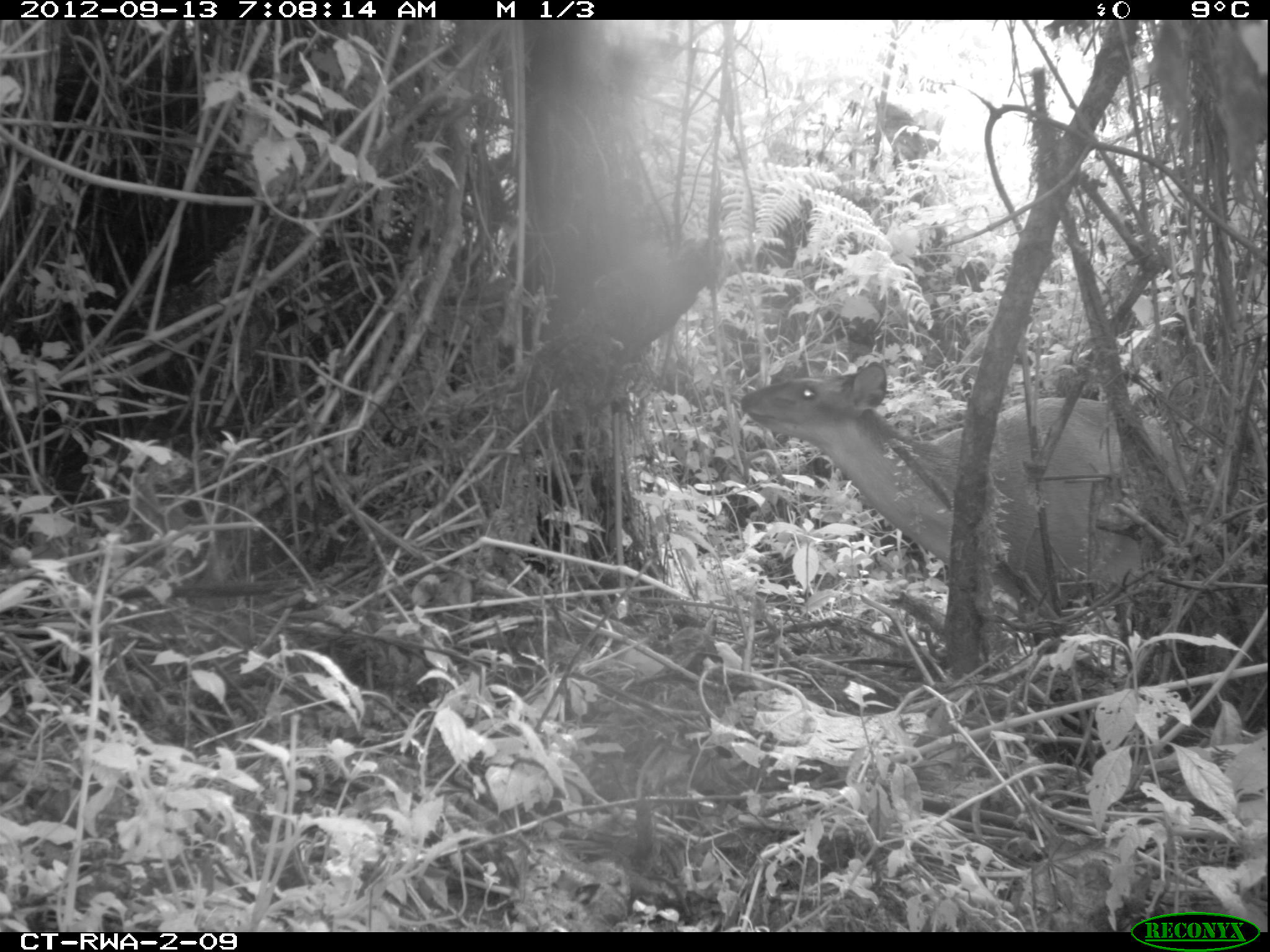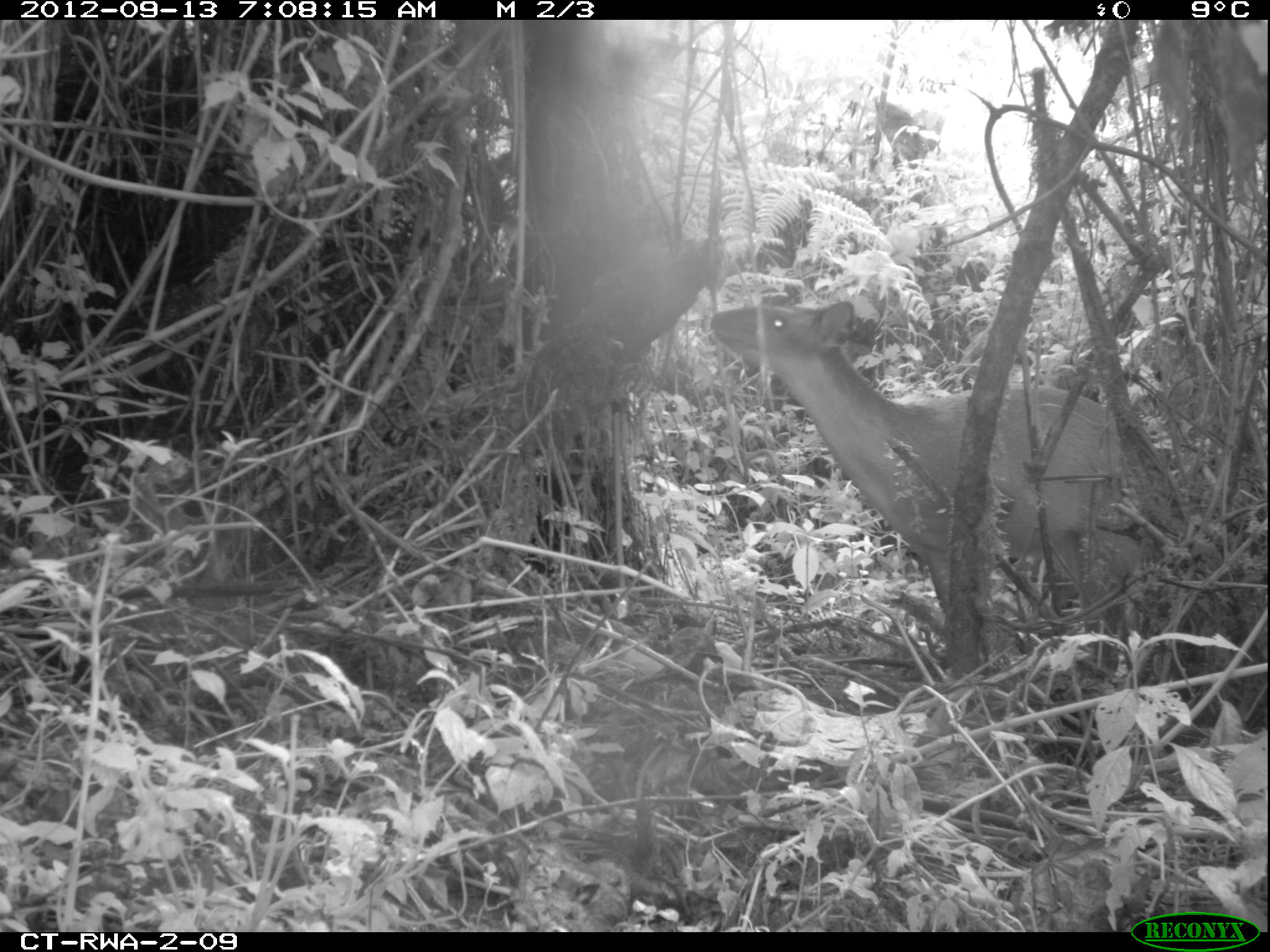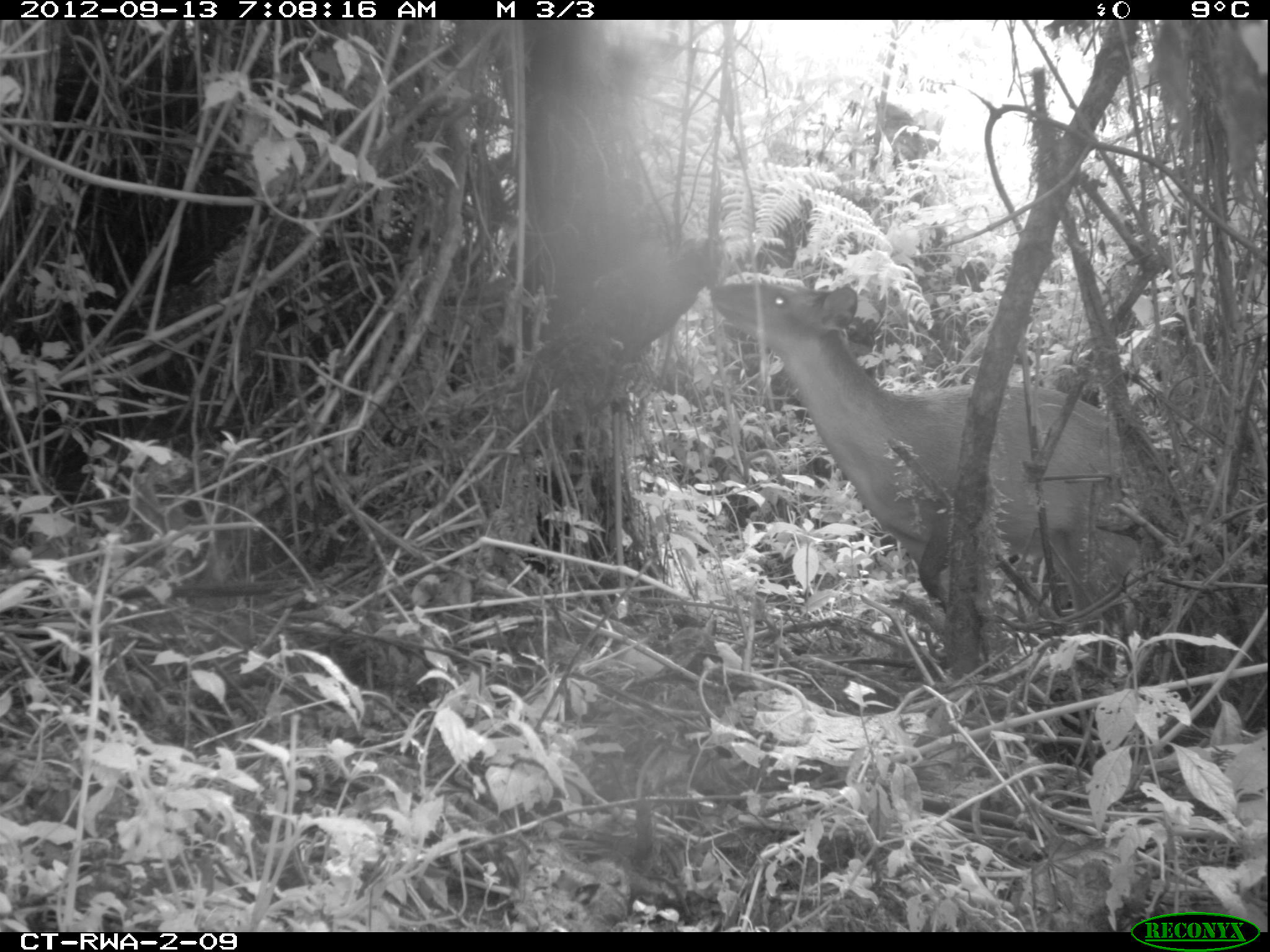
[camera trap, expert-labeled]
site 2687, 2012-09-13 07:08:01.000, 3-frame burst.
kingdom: Animalia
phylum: Chordata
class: Mammalia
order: Artiodactyla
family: Bovidae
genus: Cephalophus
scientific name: Cephalophus nigrifrons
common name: black-fronted duiker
Cephalophus nigrifrons (black-fronted duiker), count 1.